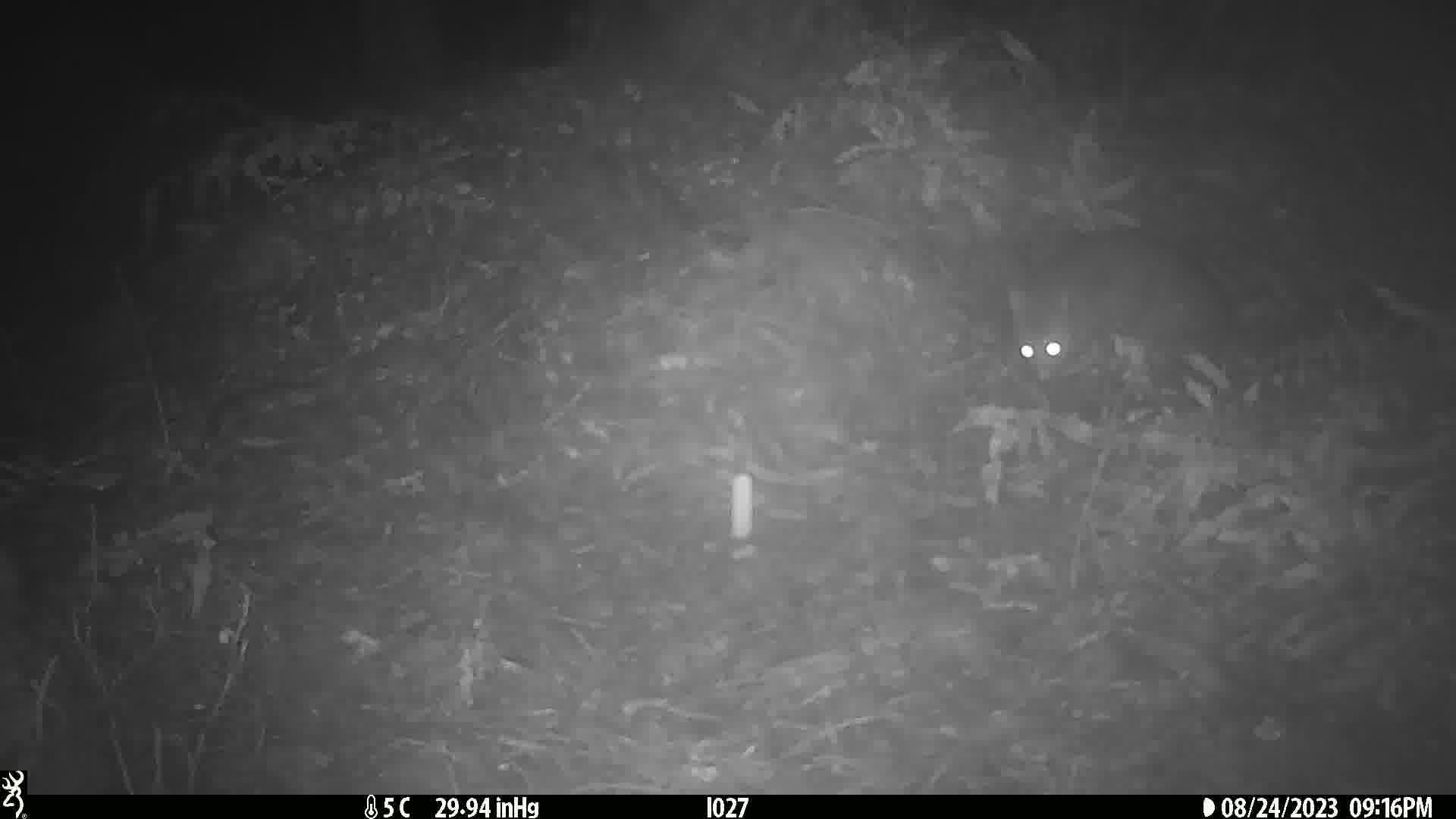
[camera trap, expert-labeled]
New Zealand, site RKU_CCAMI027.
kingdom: Animalia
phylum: Chordata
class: Mammalia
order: Diprotodontia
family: Phalangeridae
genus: Trichosurus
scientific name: Trichosurus vulpecula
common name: common brushtail possum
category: possum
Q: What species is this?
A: Possum (common brushtail possum) (Trichosurus vulpecula).